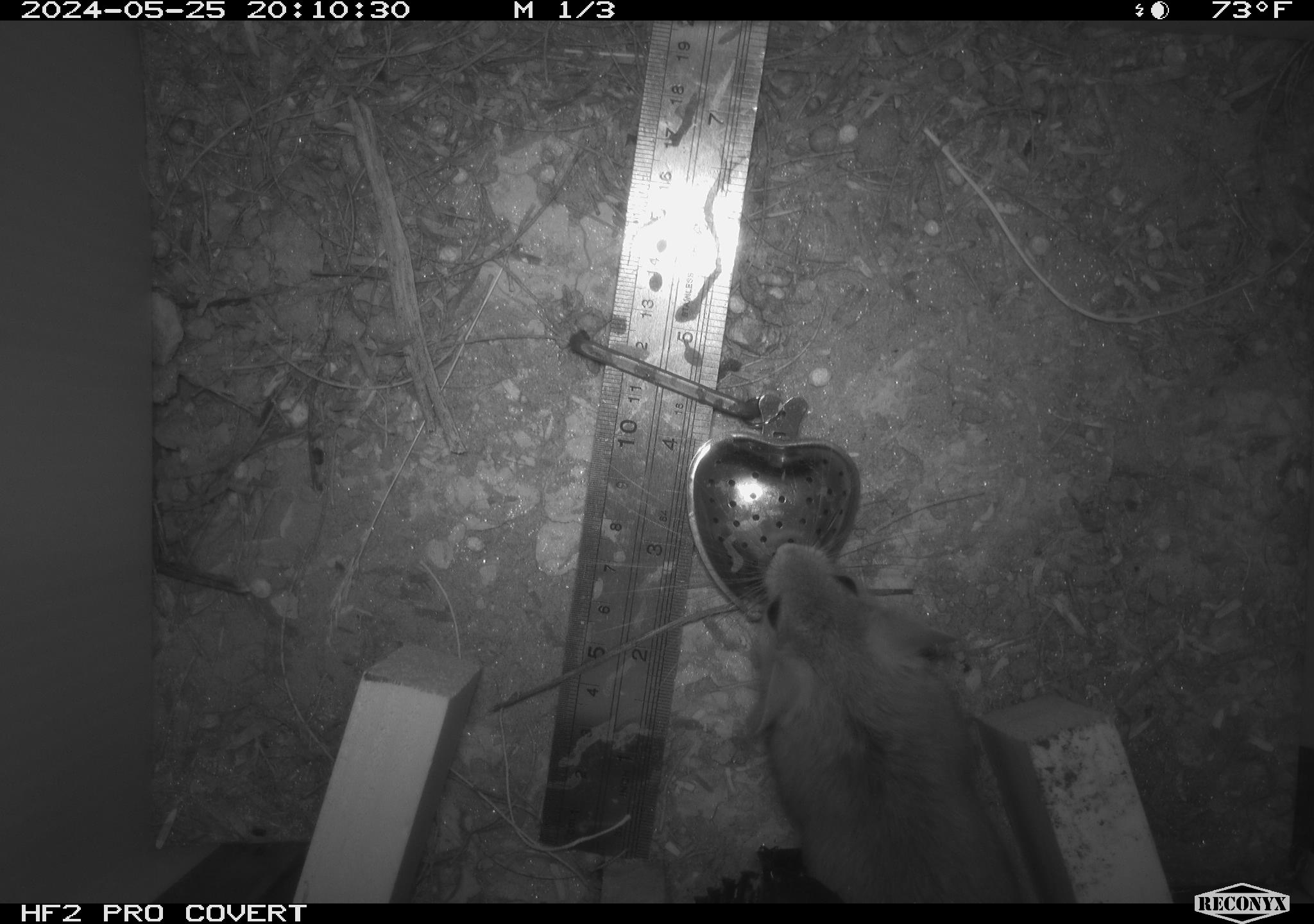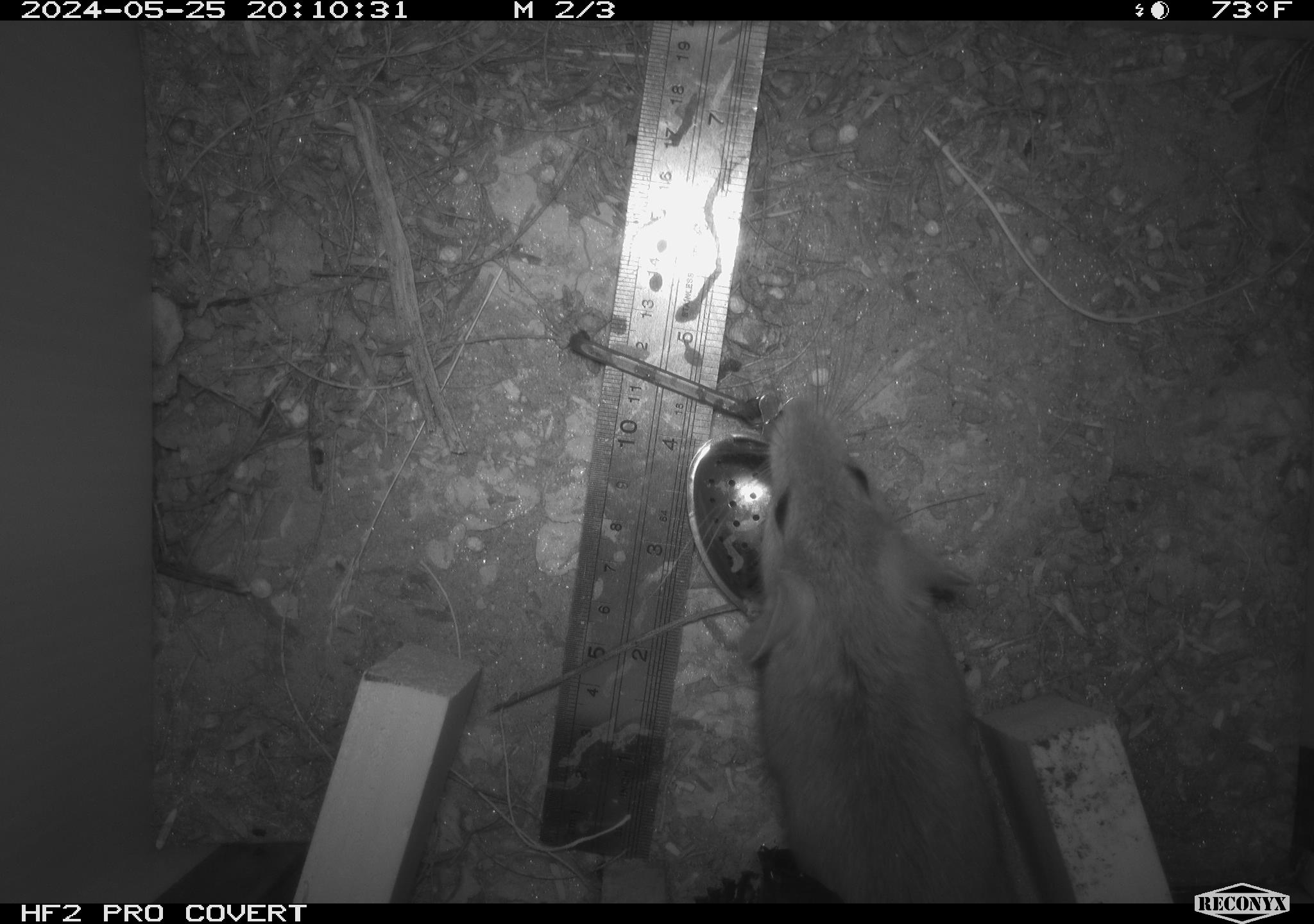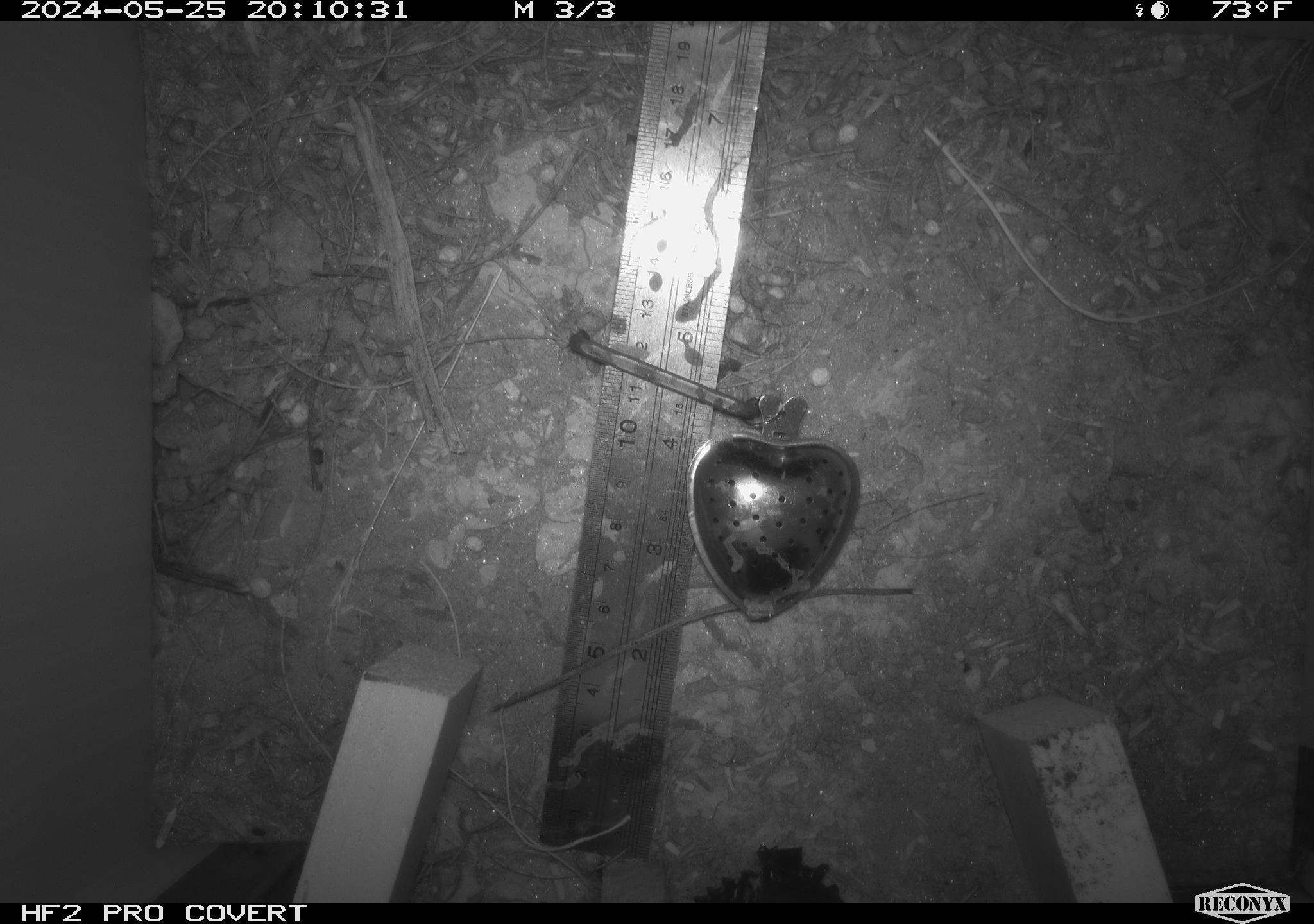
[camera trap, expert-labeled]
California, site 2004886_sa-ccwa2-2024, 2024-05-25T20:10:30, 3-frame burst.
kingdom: Animalia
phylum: Chordata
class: Mammalia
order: Rodentia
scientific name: Rodentia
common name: woodrat or rat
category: woodrat or rat species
Woodrat or rat species (woodrat or rat) (Rodentia).